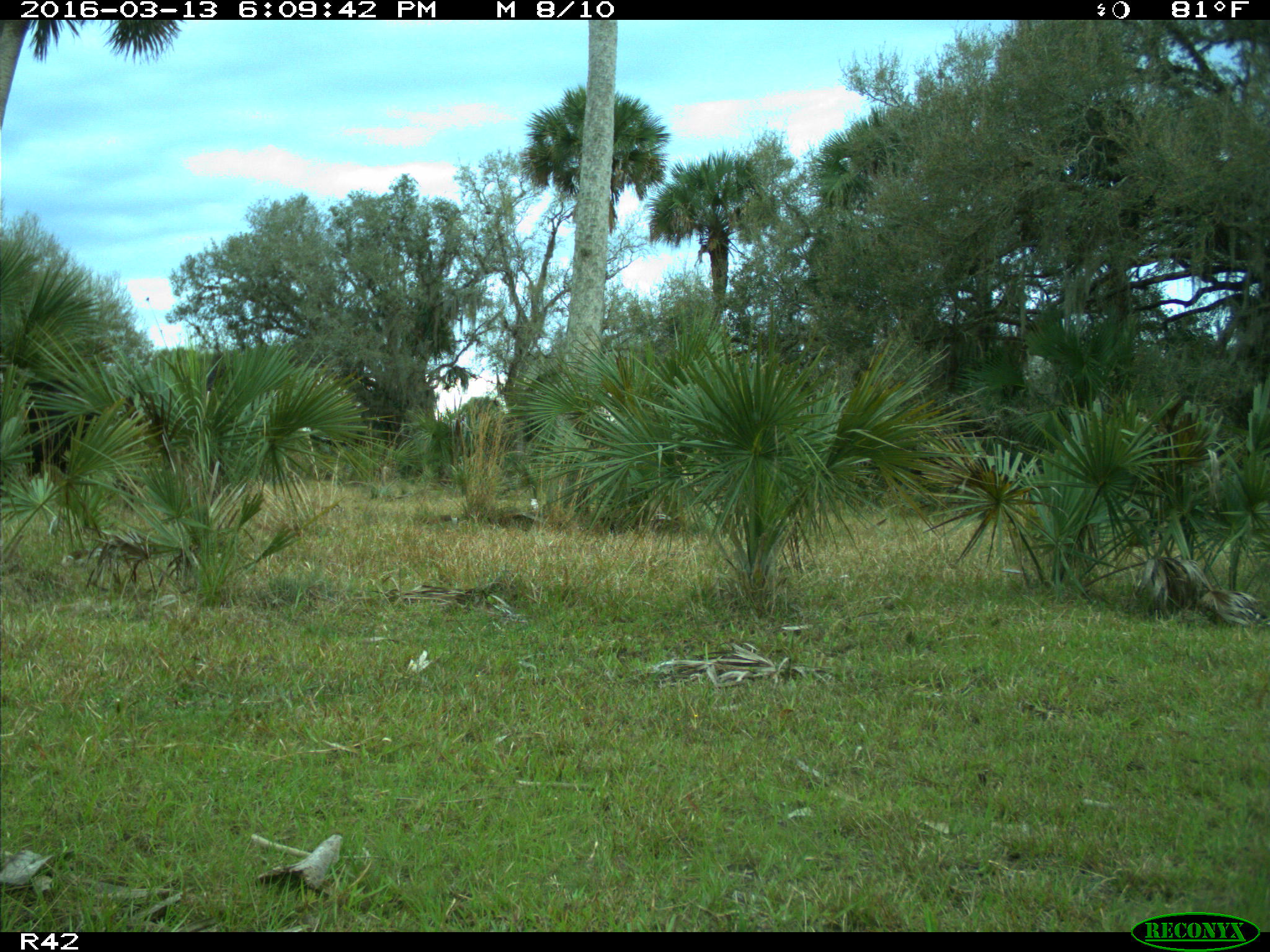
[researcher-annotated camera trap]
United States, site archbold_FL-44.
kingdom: Animalia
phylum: Chordata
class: Mammalia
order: Artiodactyla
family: Bovidae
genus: Bos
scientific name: Bos taurus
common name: domestic cow